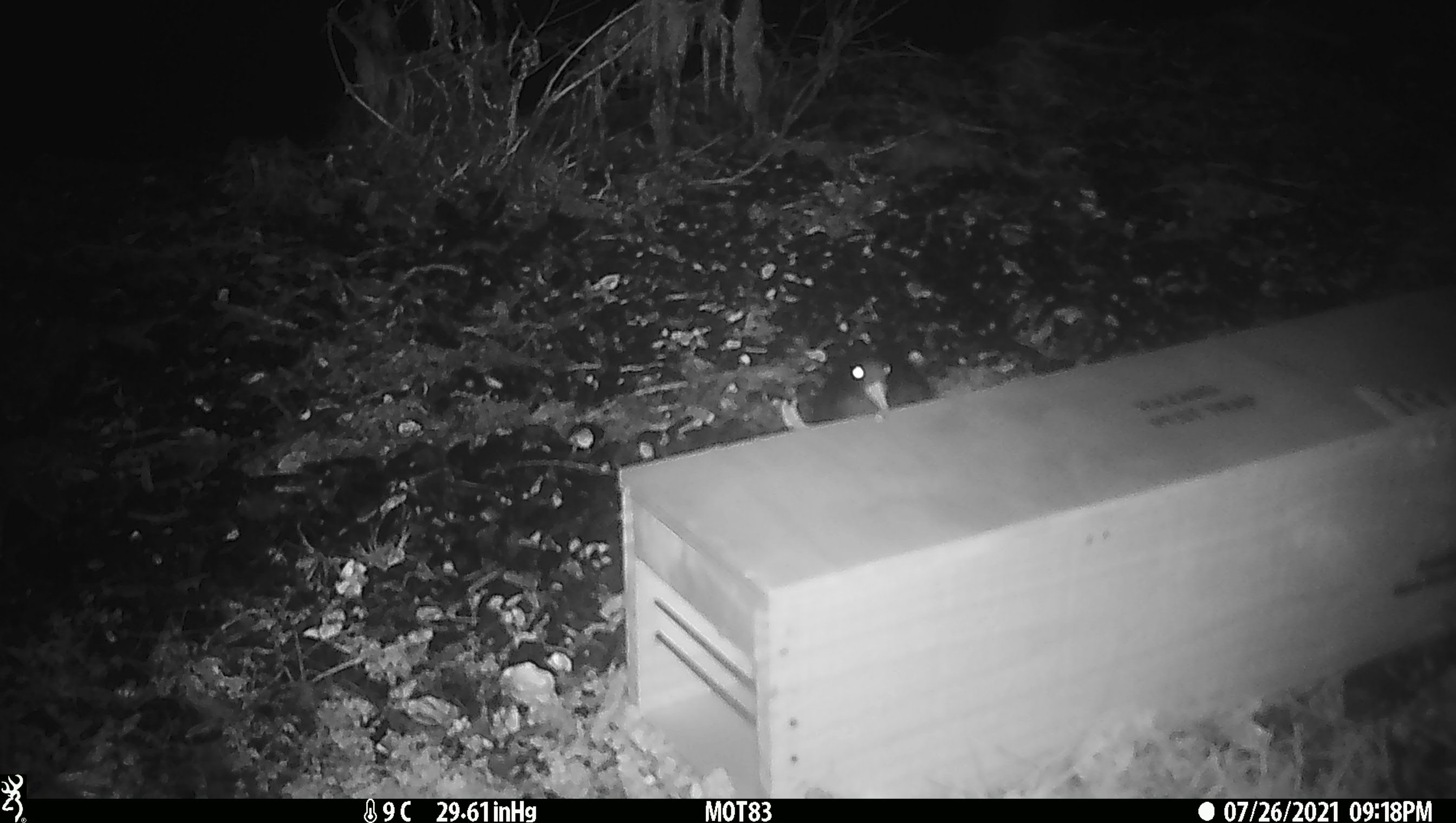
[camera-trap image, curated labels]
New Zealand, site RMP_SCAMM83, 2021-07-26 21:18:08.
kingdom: Animalia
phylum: Chordata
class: Aves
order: Charadriiformes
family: Haematopodidae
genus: Haematopus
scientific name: Haematopus unicolor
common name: variable oystercatcher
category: oystercatcher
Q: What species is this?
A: Oystercatcher (variable oystercatcher) (Haematopus unicolor).